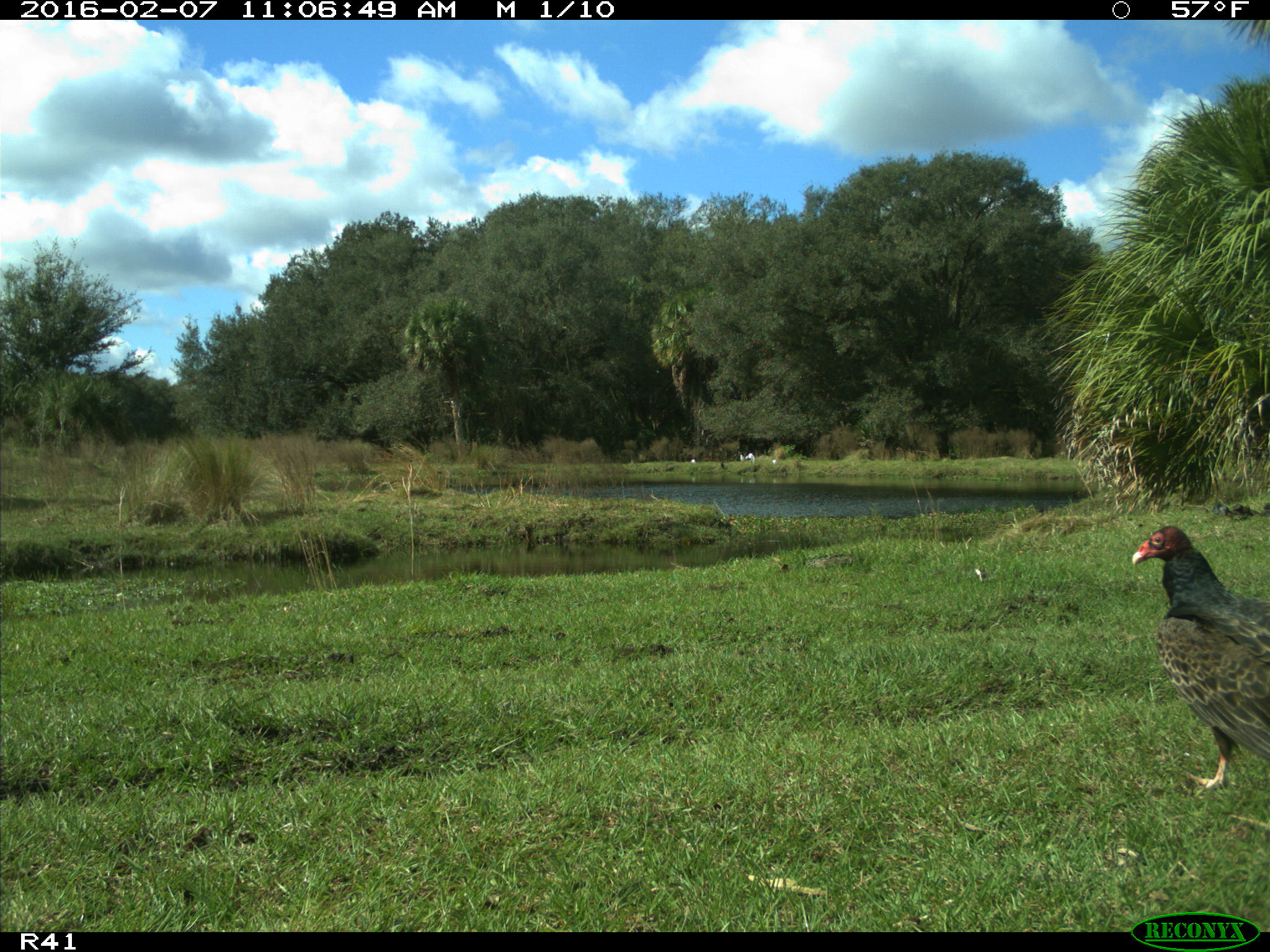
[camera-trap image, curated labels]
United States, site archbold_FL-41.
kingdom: Animalia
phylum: Chordata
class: Aves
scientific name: Aves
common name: birds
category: unidentified bird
Unidentified bird (birds) (Aves).